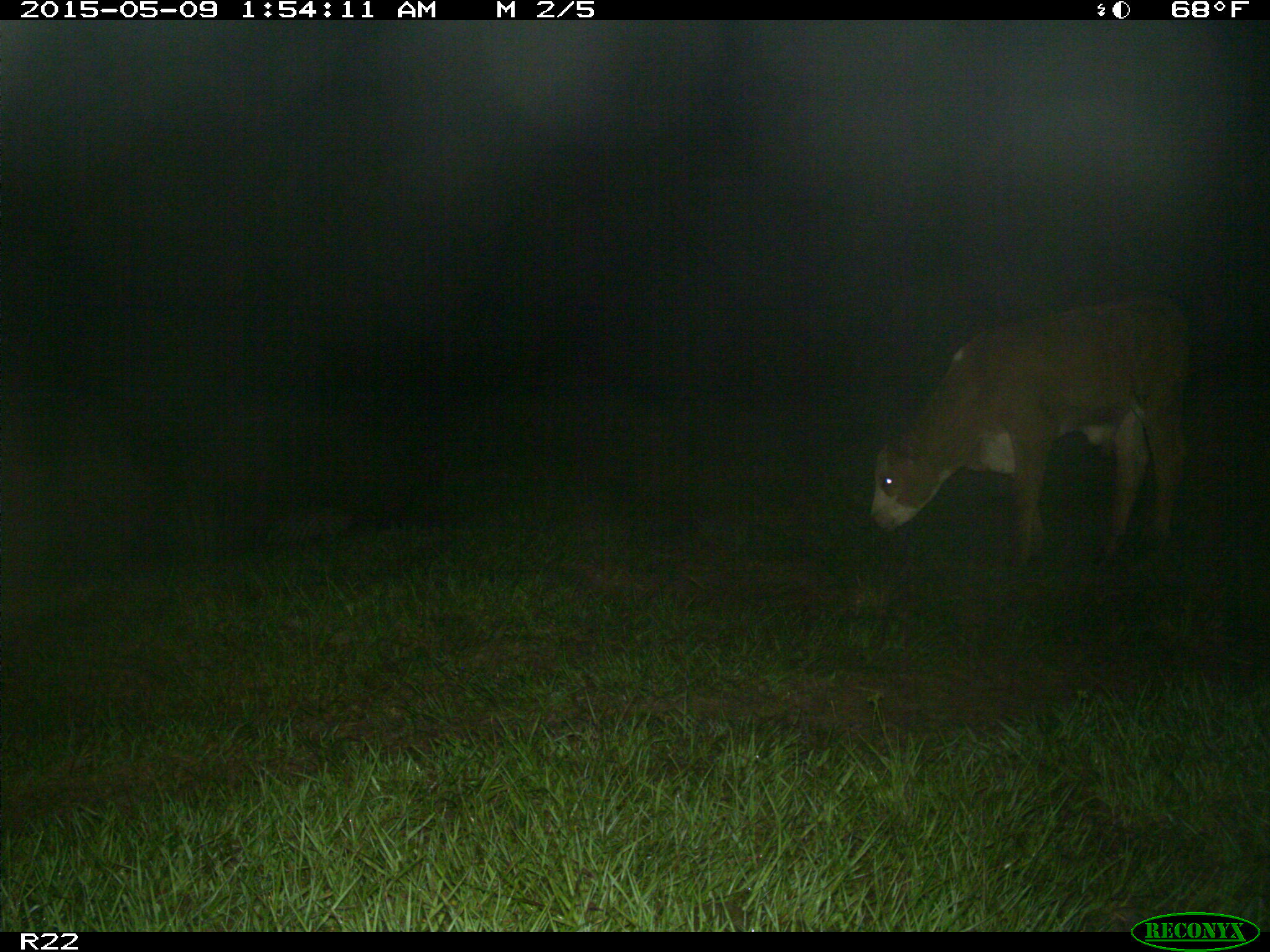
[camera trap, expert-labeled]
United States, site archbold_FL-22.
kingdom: Animalia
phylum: Chordata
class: Mammalia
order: Artiodactyla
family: Bovidae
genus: Bos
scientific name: Bos taurus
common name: domestic cow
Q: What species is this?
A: Bos taurus (domestic cow).